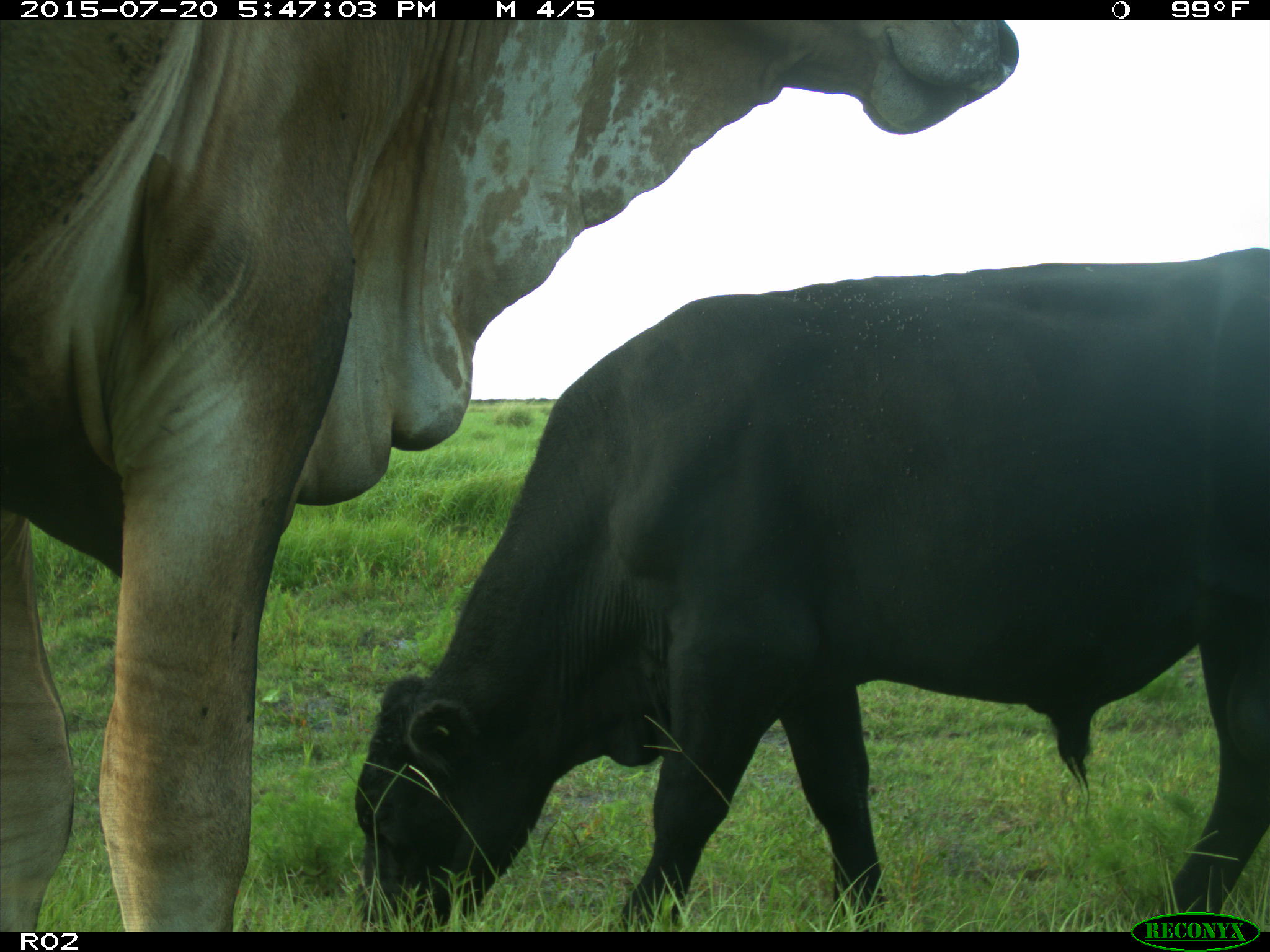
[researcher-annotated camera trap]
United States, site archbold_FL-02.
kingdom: Animalia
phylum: Chordata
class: Mammalia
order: Artiodactyla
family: Bovidae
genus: Bos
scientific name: Bos taurus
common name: domestic cow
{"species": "Bos taurus (domestic cow)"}